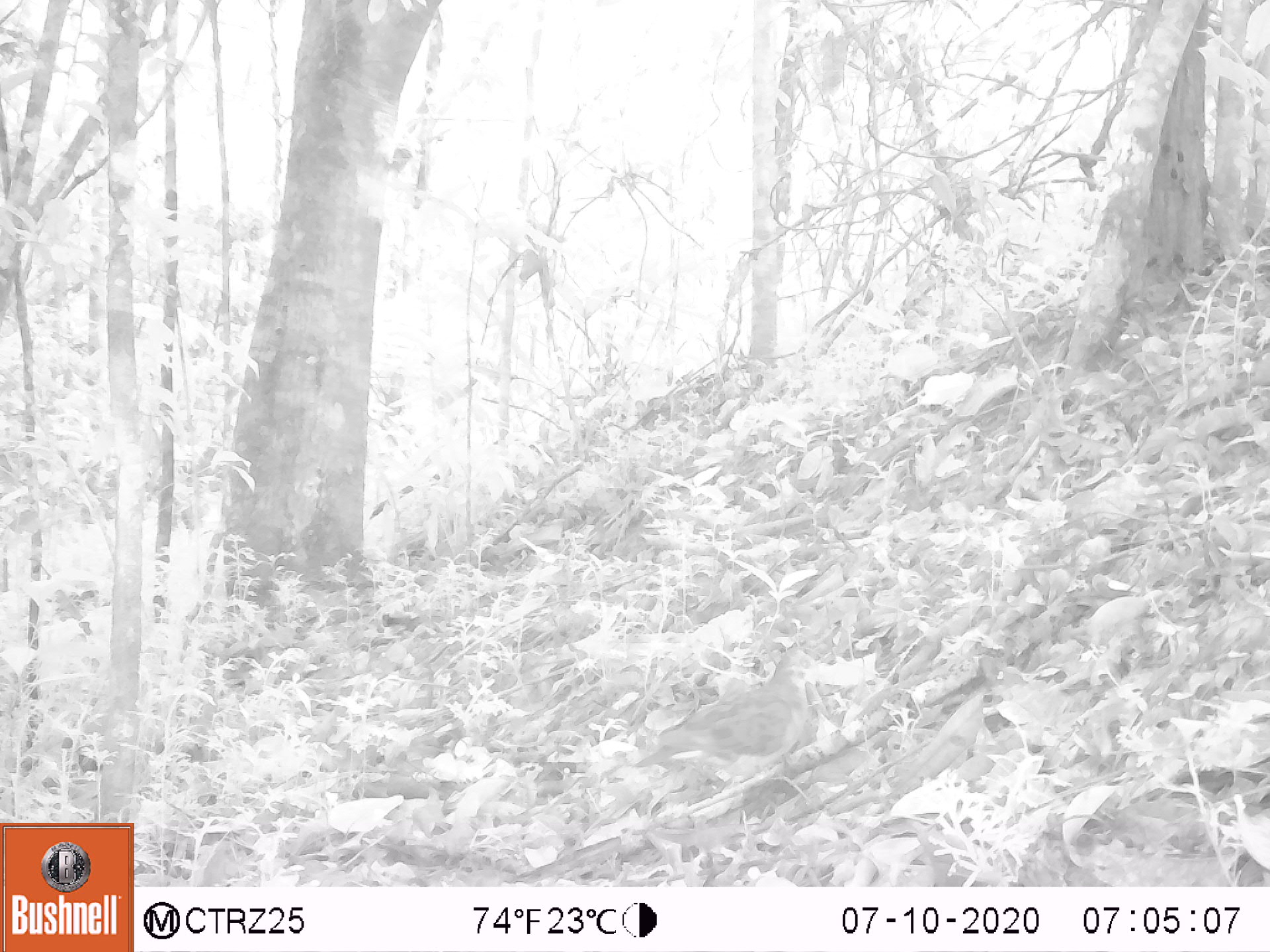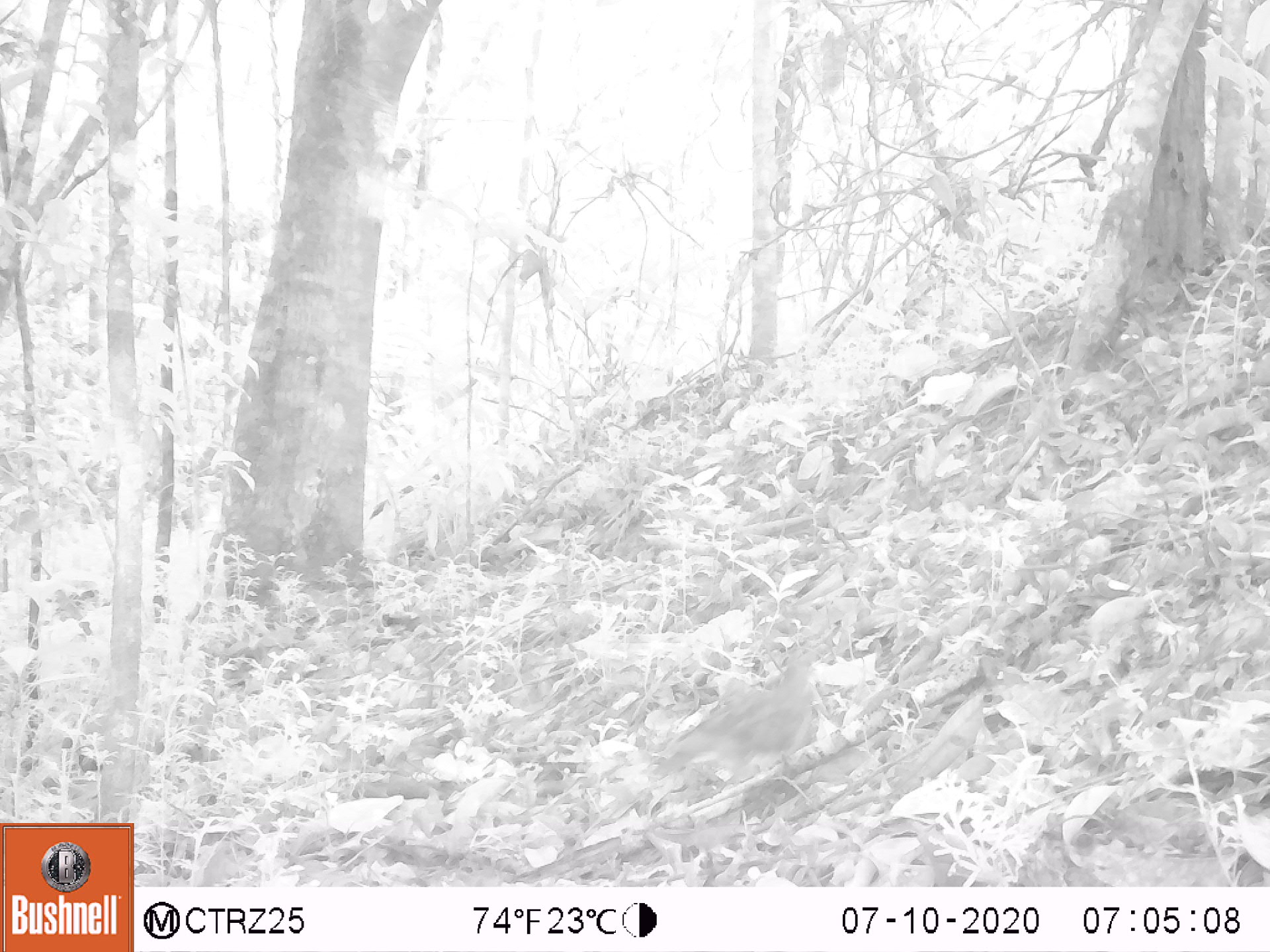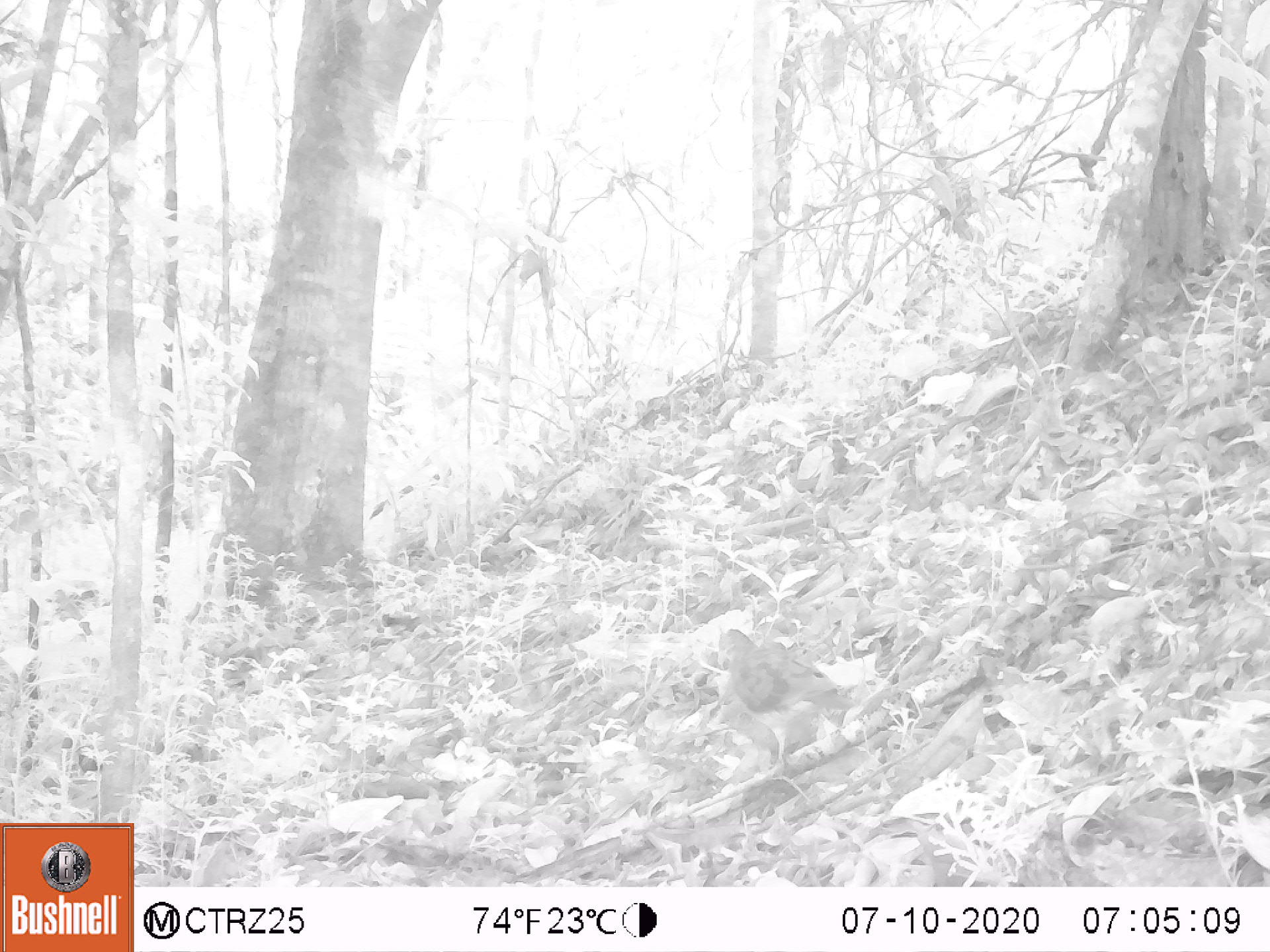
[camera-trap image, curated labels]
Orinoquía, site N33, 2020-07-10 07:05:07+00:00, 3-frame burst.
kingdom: Animalia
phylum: Chordata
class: Aves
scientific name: Aves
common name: bird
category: unknown bird